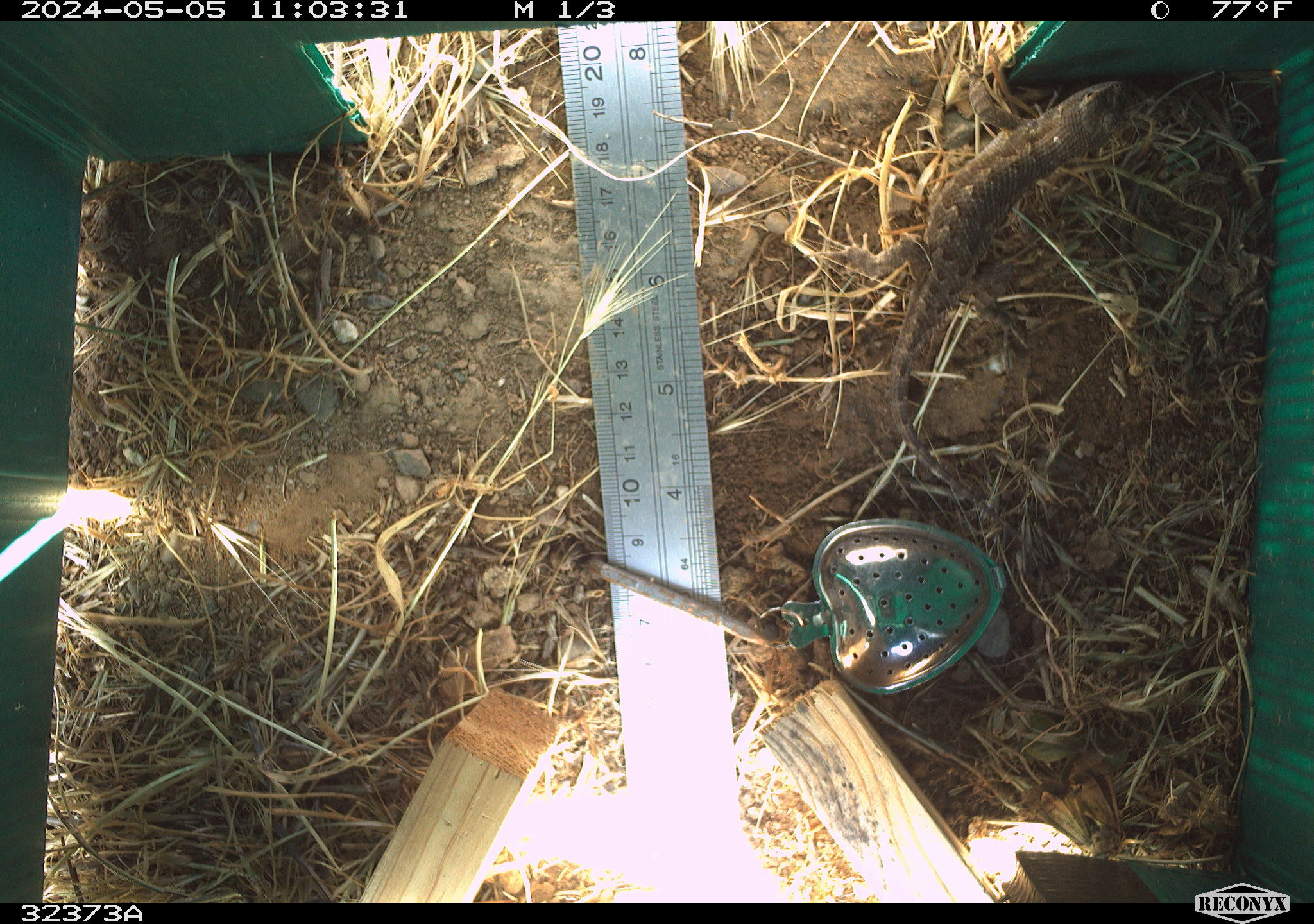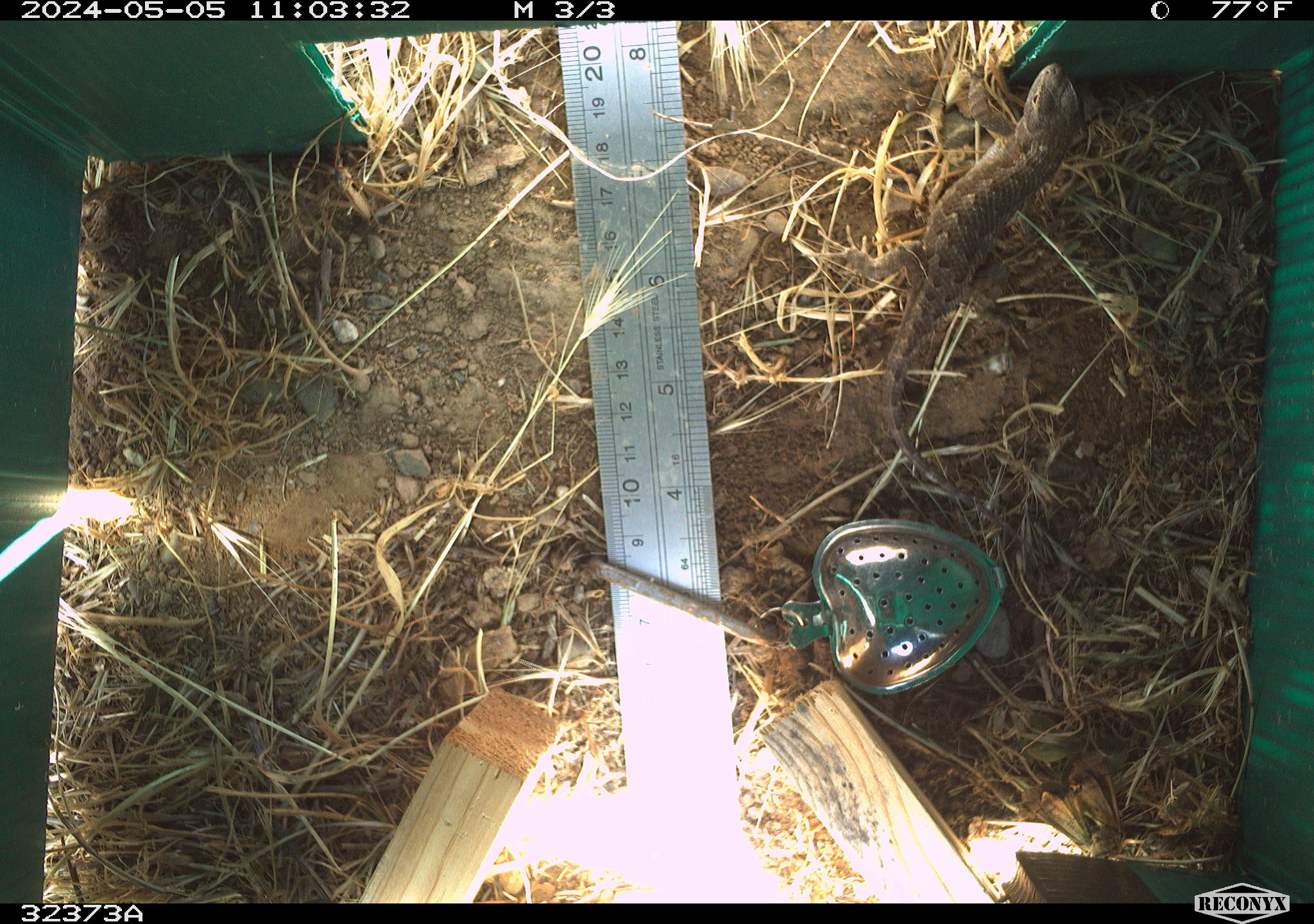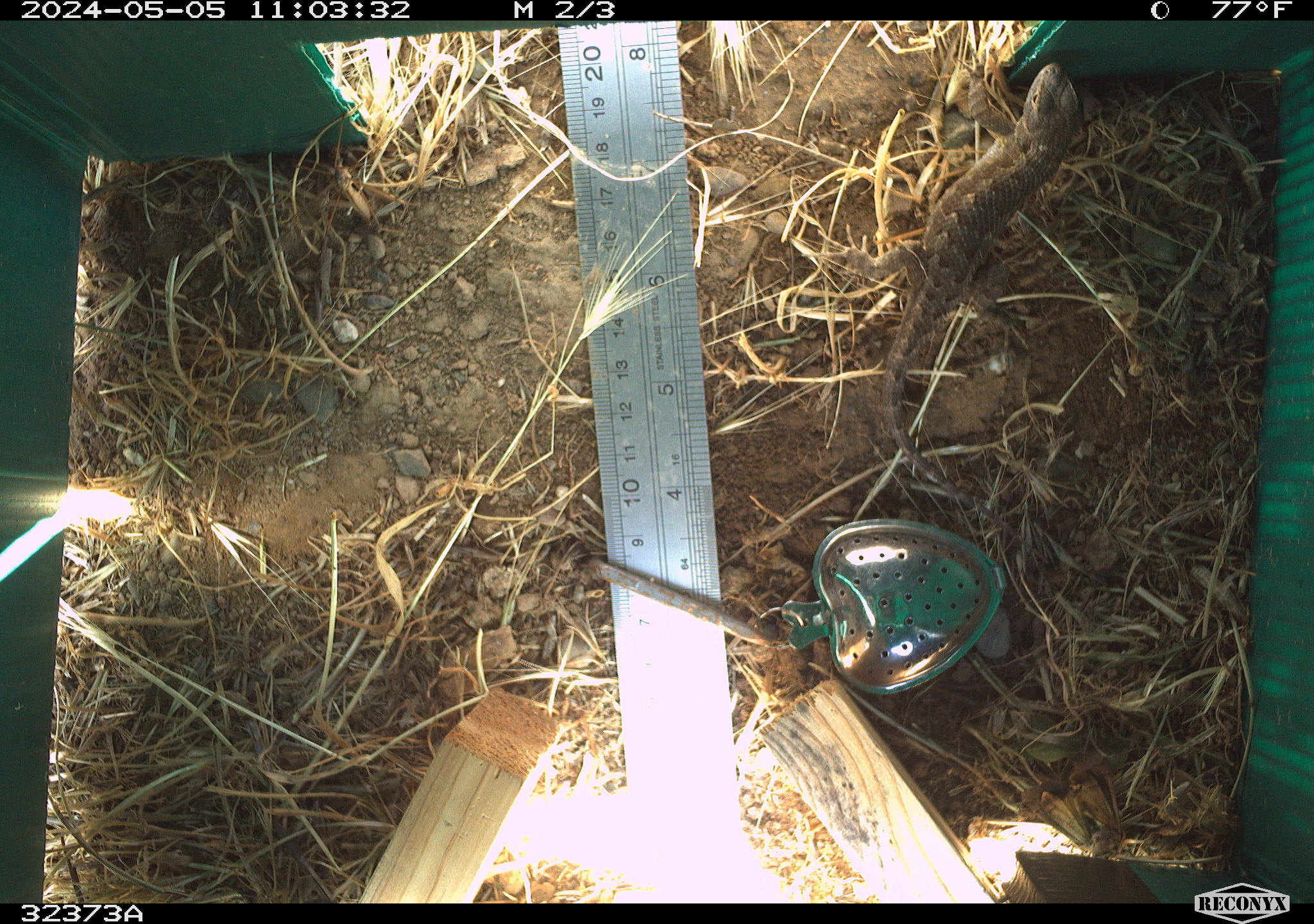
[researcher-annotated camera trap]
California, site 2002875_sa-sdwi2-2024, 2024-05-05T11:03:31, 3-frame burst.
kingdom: Animalia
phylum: Chordata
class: Reptilia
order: Squamata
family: Phrynosomatidae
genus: Sceloporus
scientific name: Sceloporus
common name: spiny lizards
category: sceloporus species